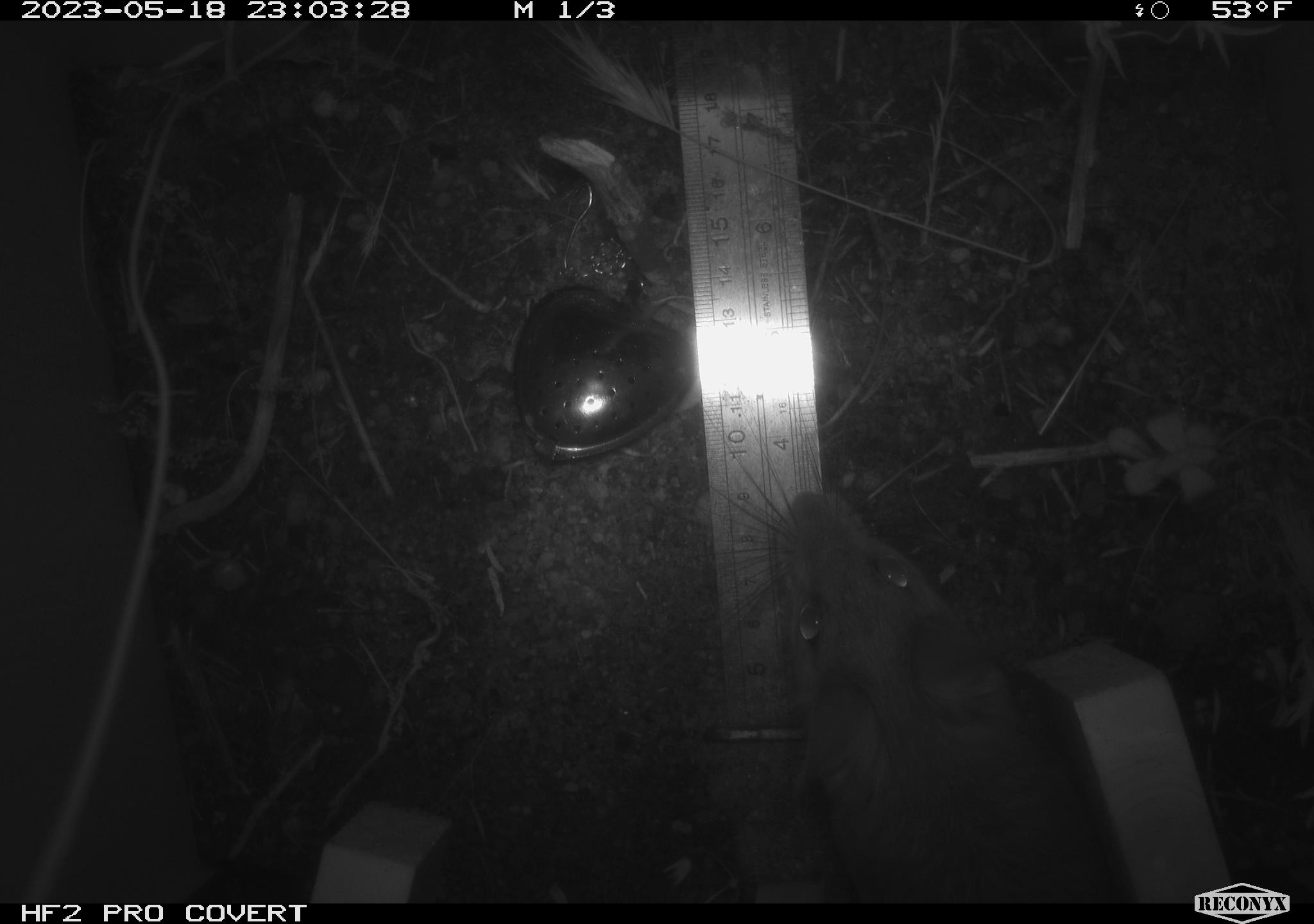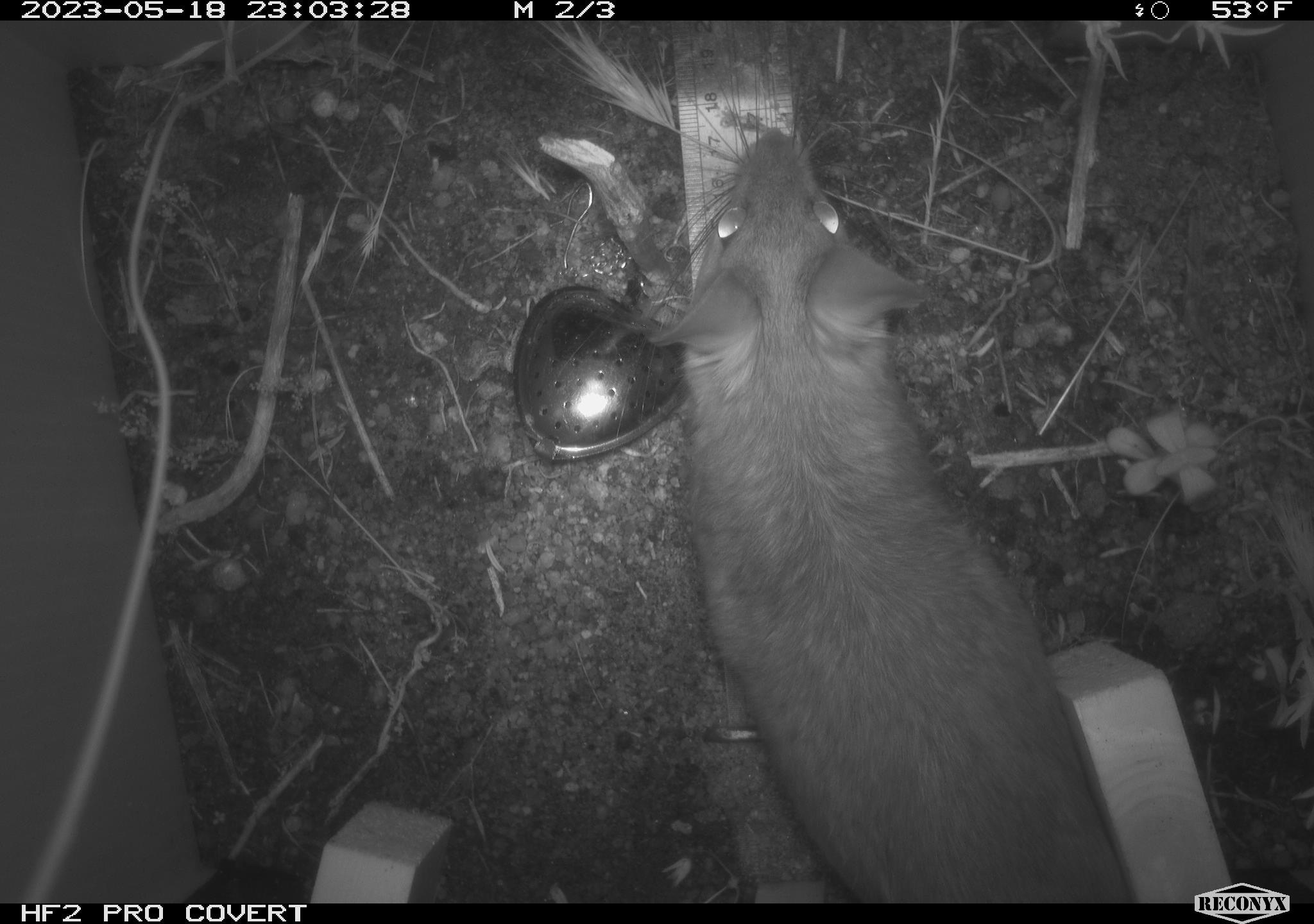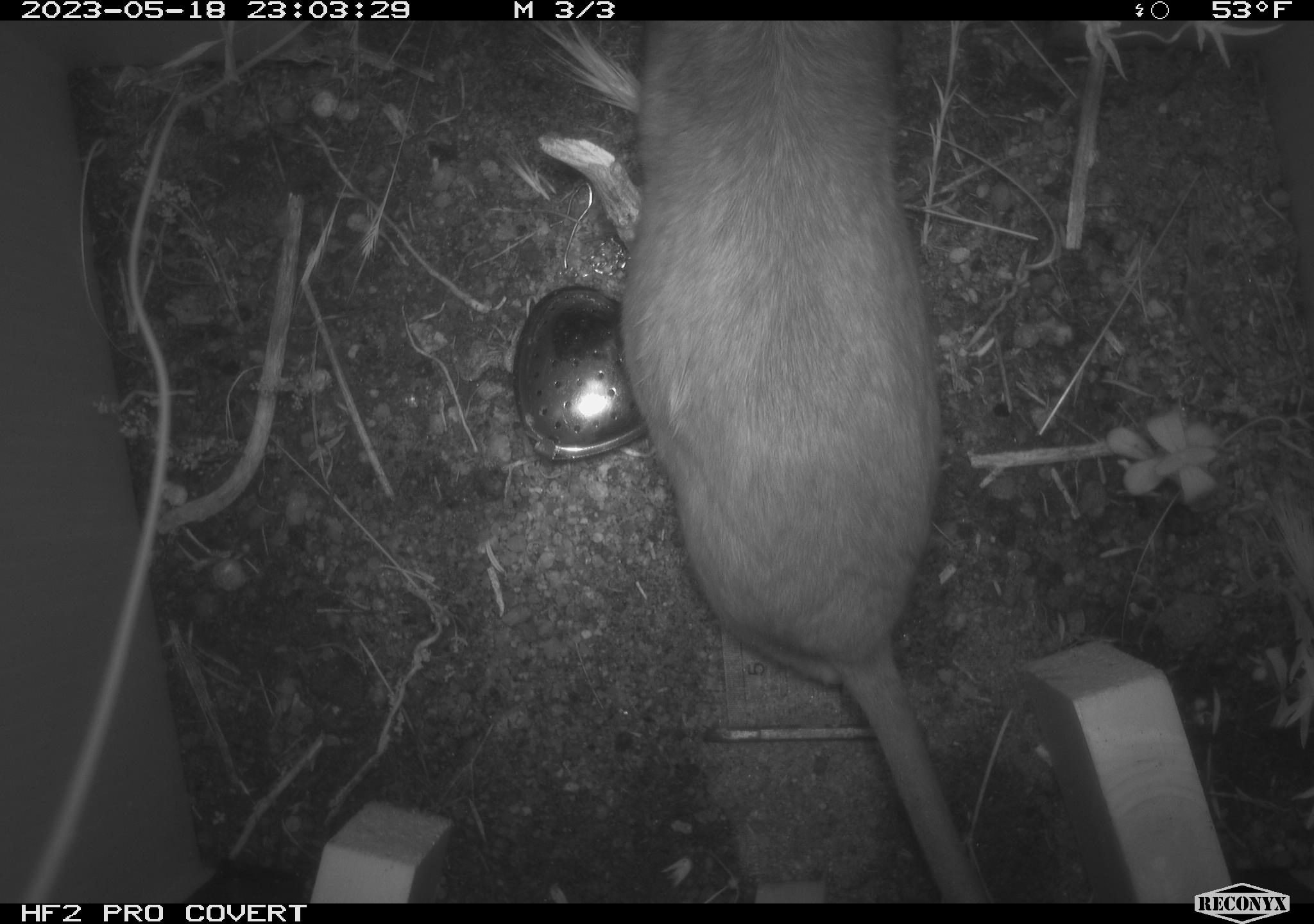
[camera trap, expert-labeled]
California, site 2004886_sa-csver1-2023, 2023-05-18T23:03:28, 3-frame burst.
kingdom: Animalia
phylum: Chordata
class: Mammalia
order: Rodentia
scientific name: Rodentia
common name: mouse species